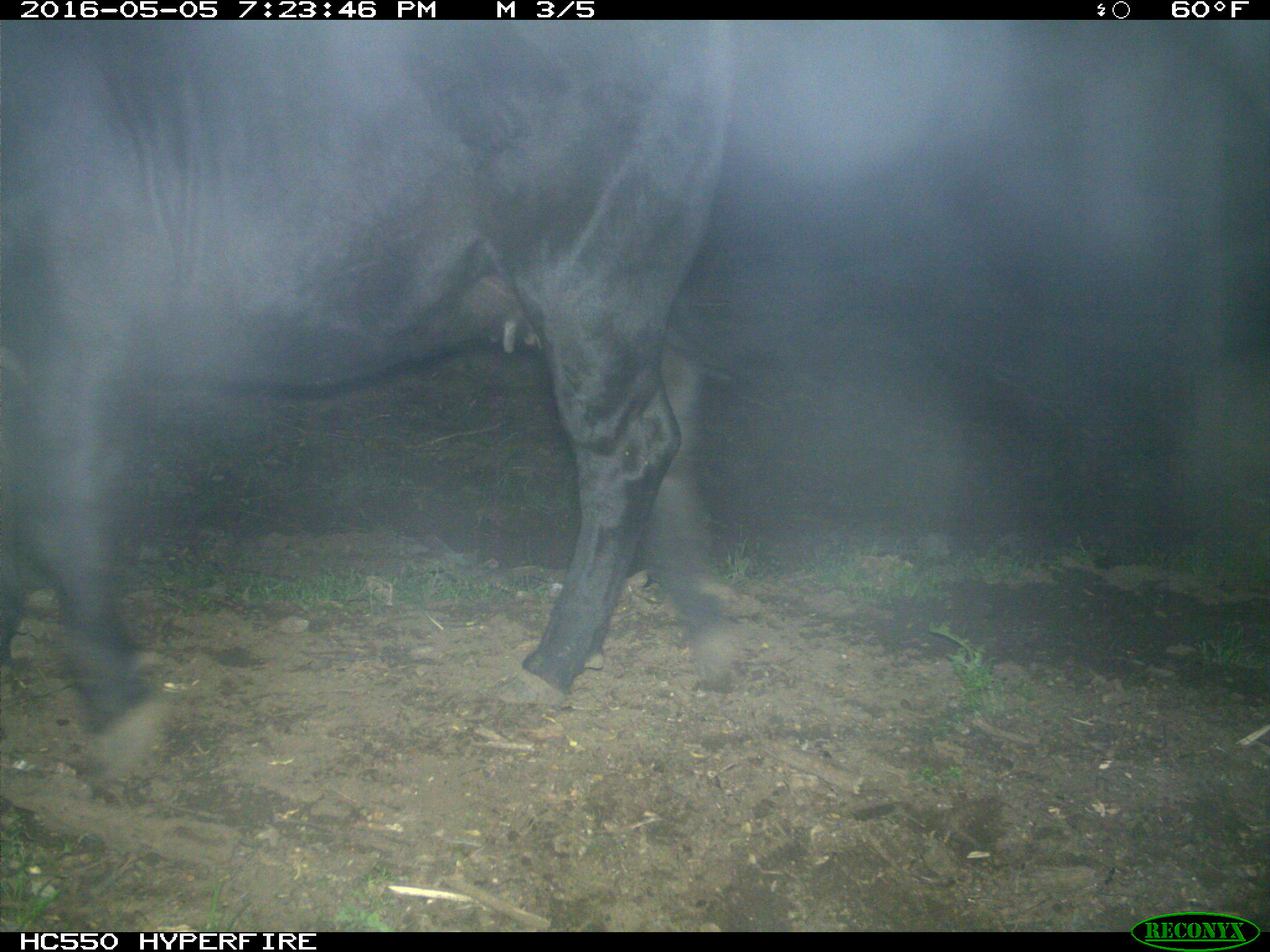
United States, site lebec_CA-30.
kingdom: Animalia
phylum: Chordata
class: Mammalia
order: Artiodactyla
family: Bovidae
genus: Bos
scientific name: Bos taurus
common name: domestic cow